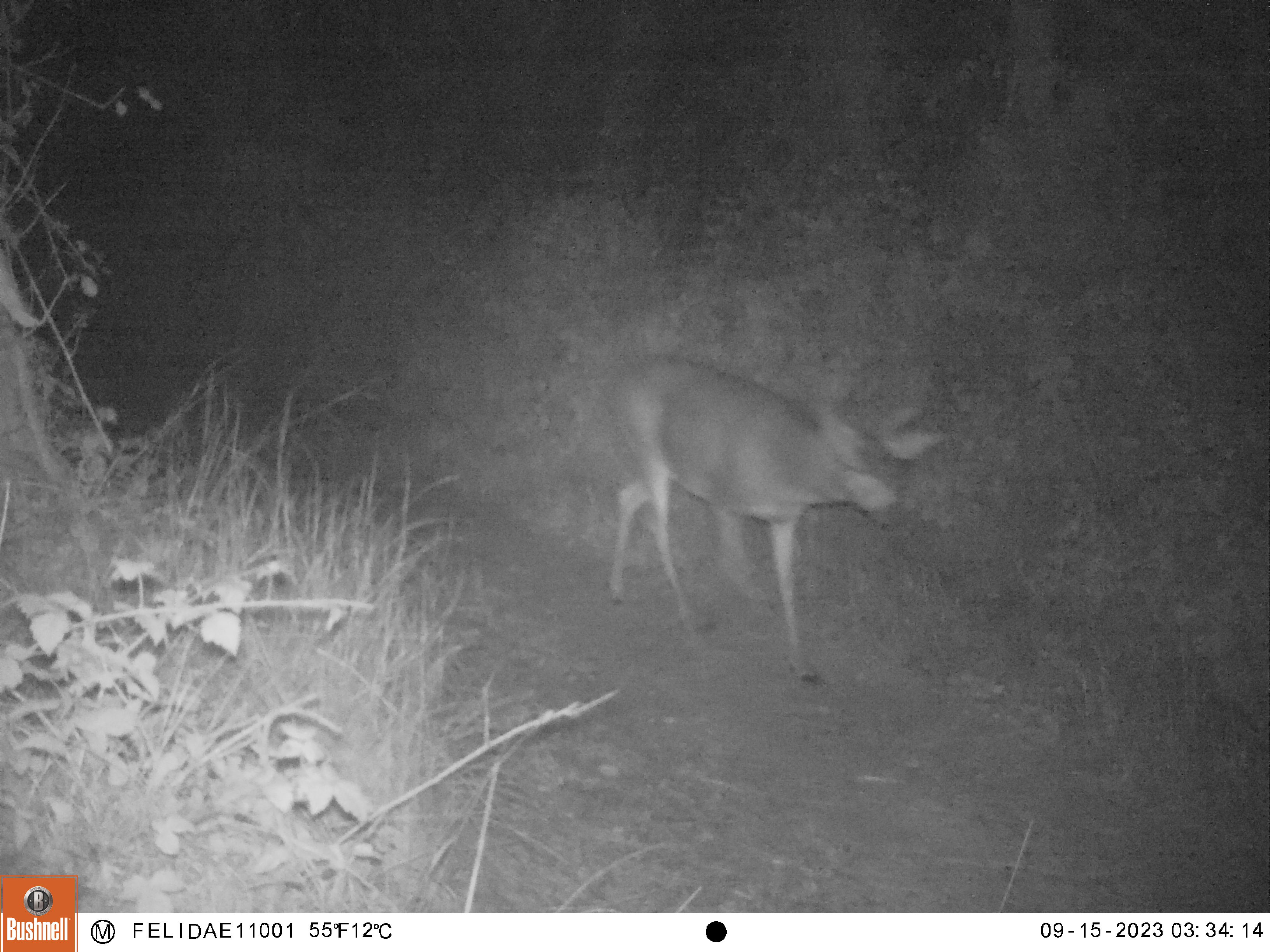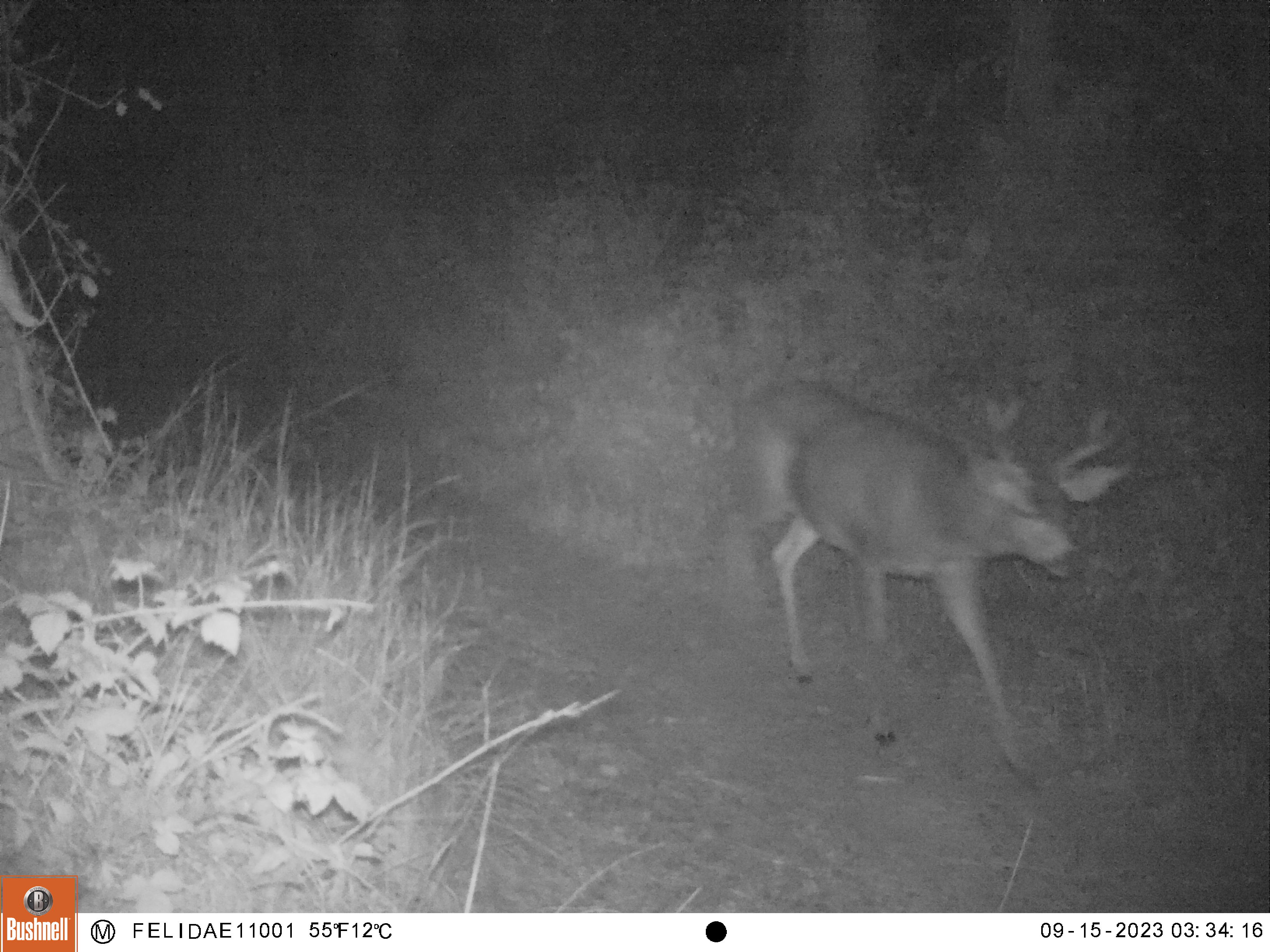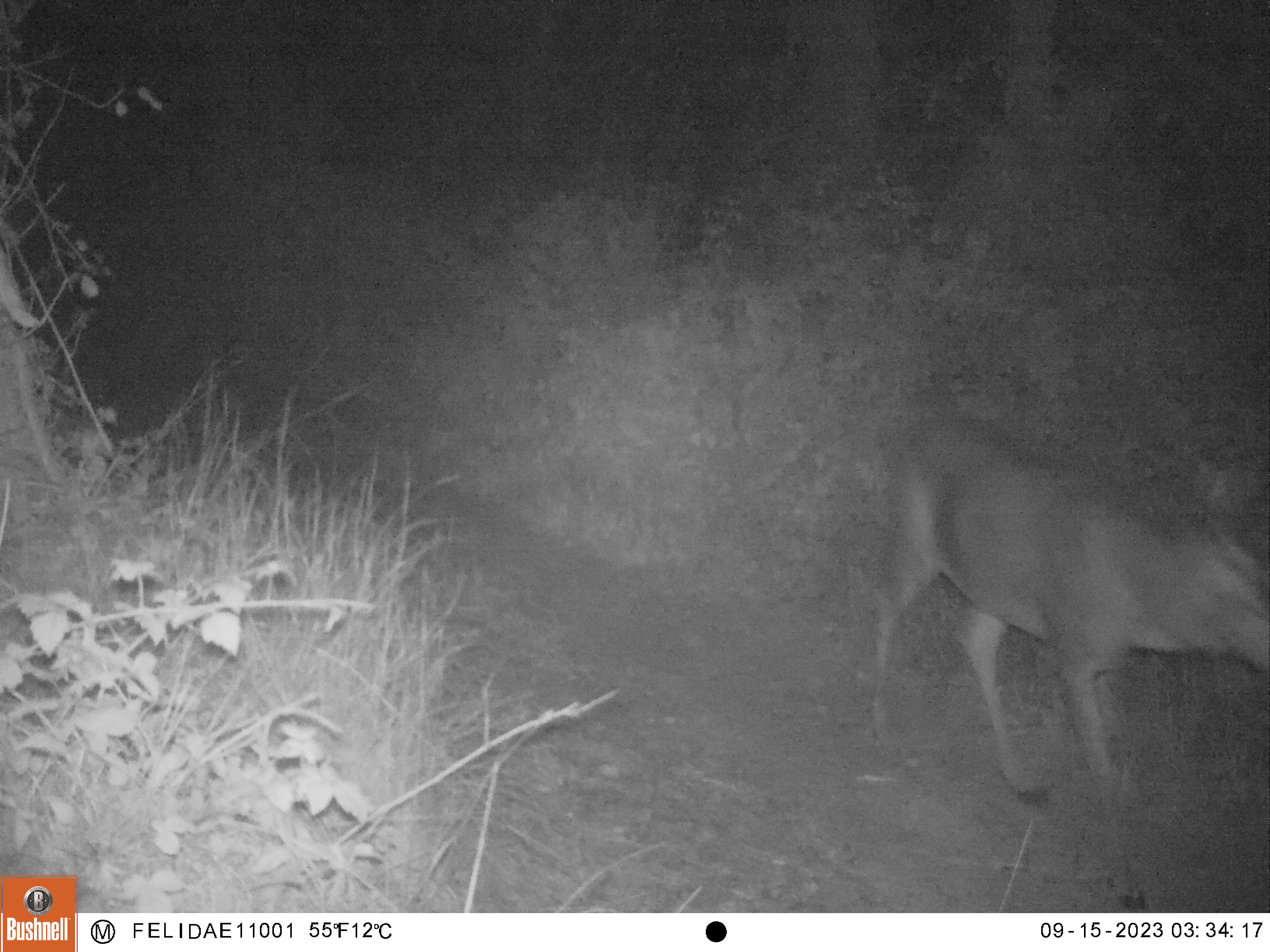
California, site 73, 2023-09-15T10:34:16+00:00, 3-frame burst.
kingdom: Animalia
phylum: Chordata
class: Mammalia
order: Artiodactyla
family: Cervidae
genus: Odocoileus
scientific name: Odocoileus hemionus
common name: mule deer